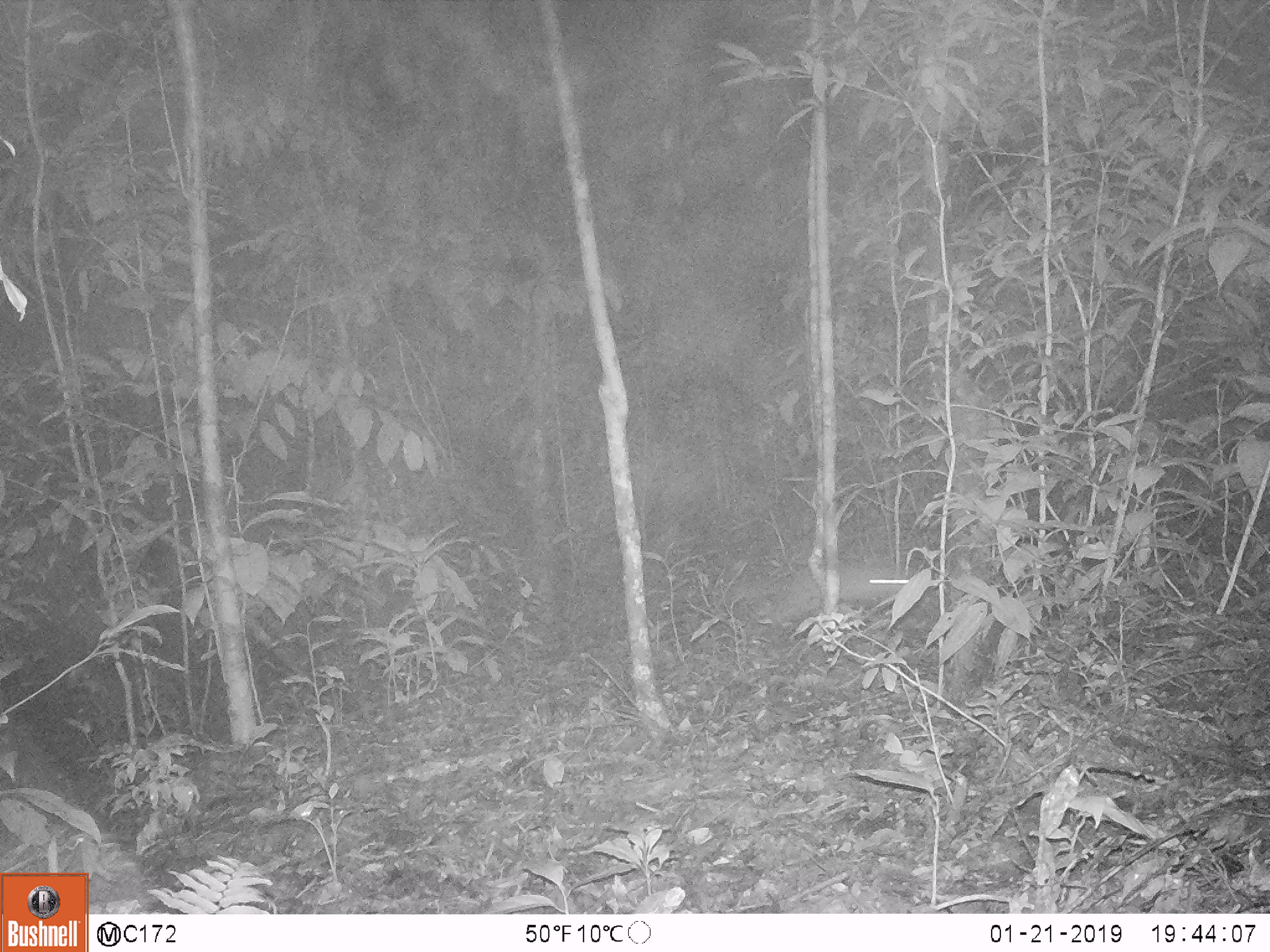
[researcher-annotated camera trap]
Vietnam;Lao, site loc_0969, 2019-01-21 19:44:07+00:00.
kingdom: Animalia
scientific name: Animalia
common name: animal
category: unidentified animal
Unidentified animal (animal) (Animalia). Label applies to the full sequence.